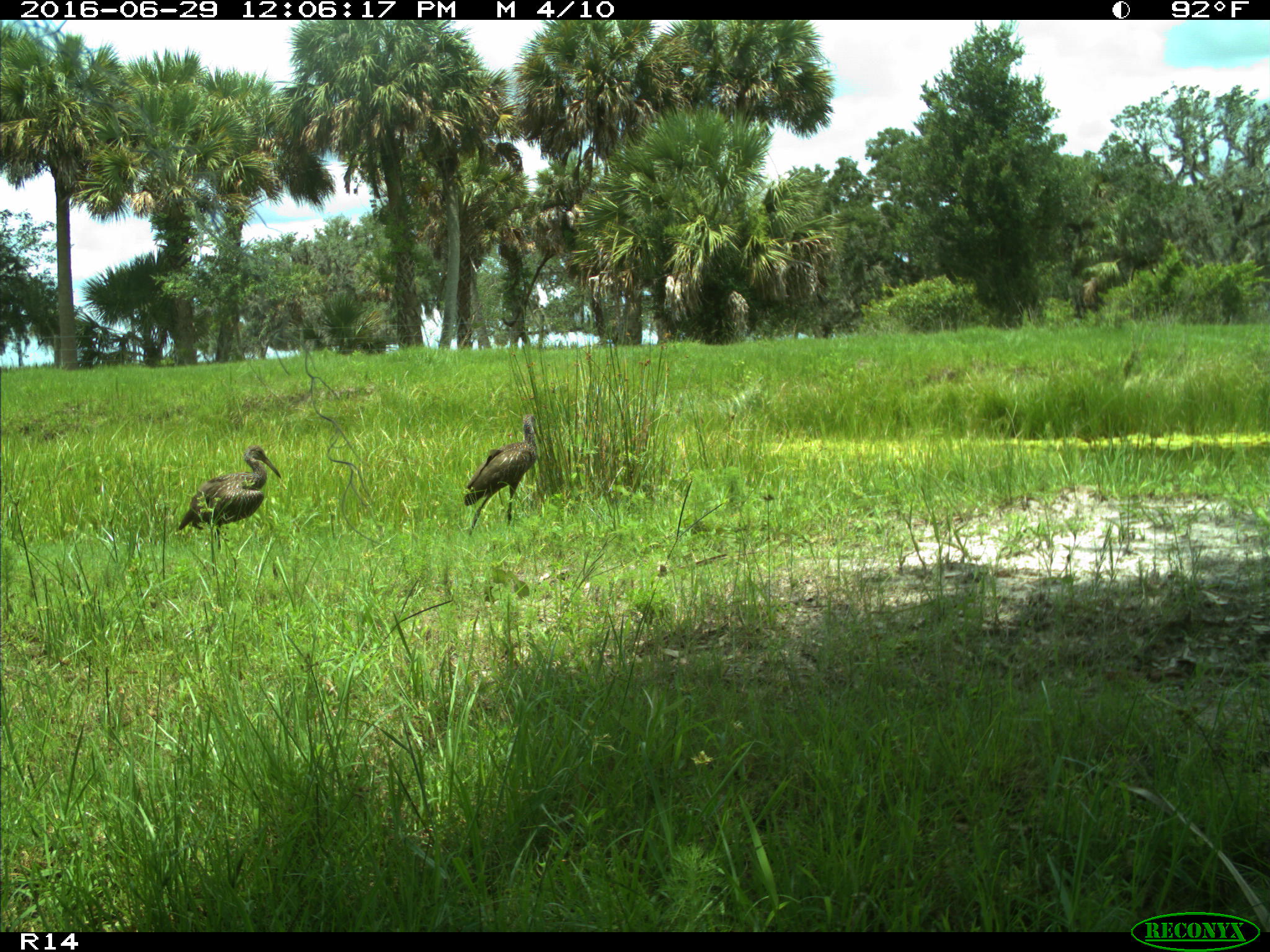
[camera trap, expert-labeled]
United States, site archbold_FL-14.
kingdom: Animalia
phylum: Chordata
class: Aves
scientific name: Aves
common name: birds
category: unidentified bird